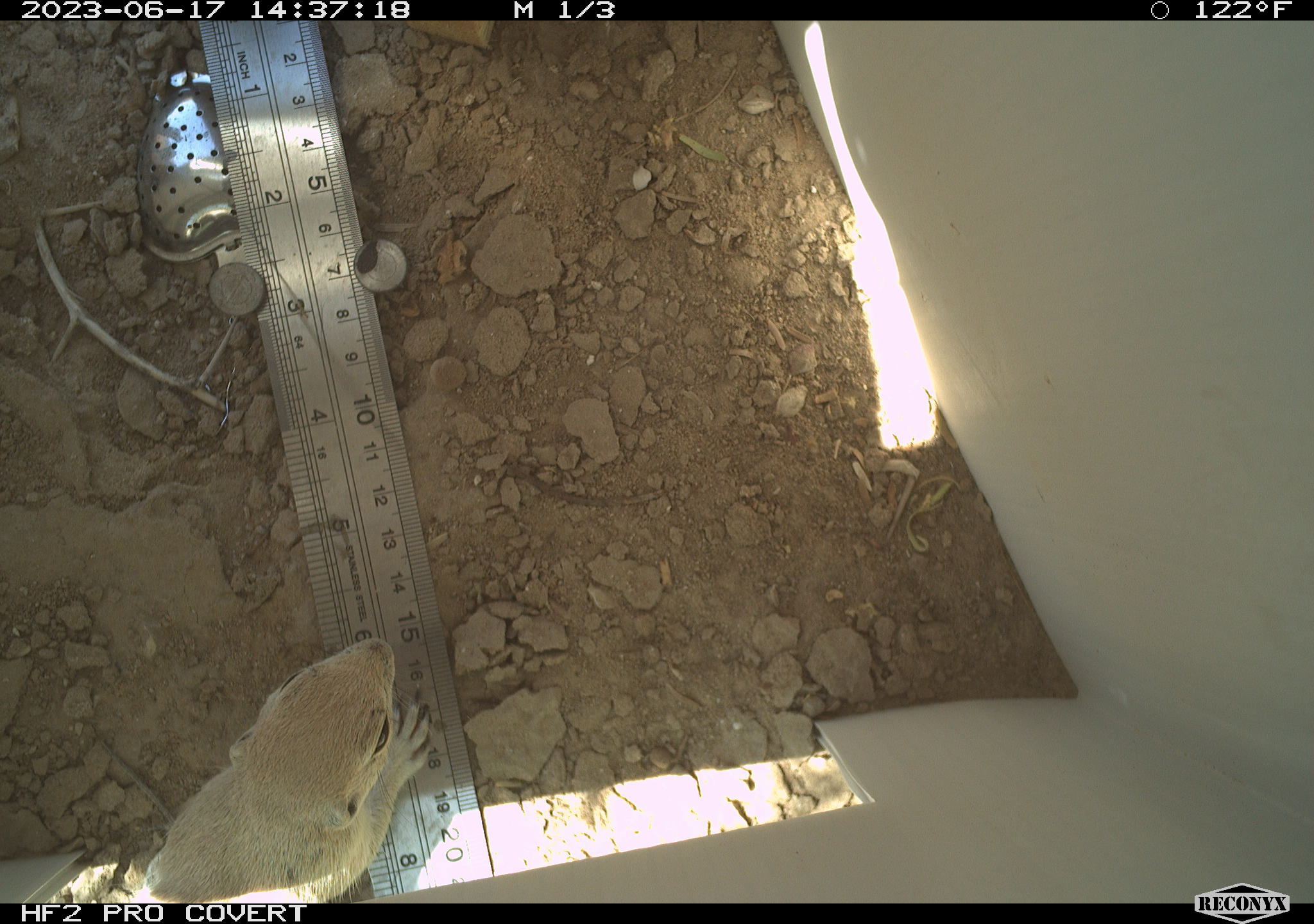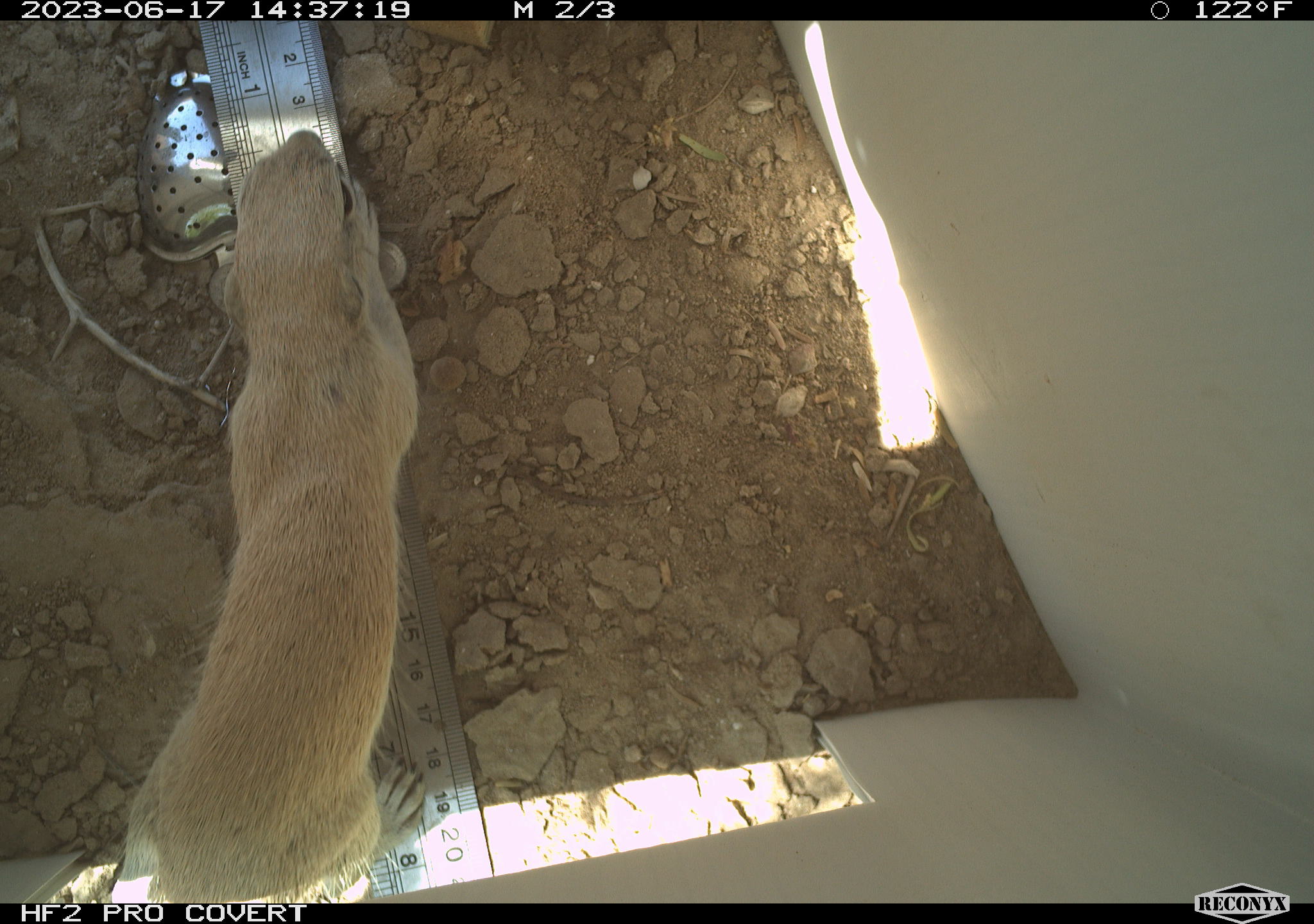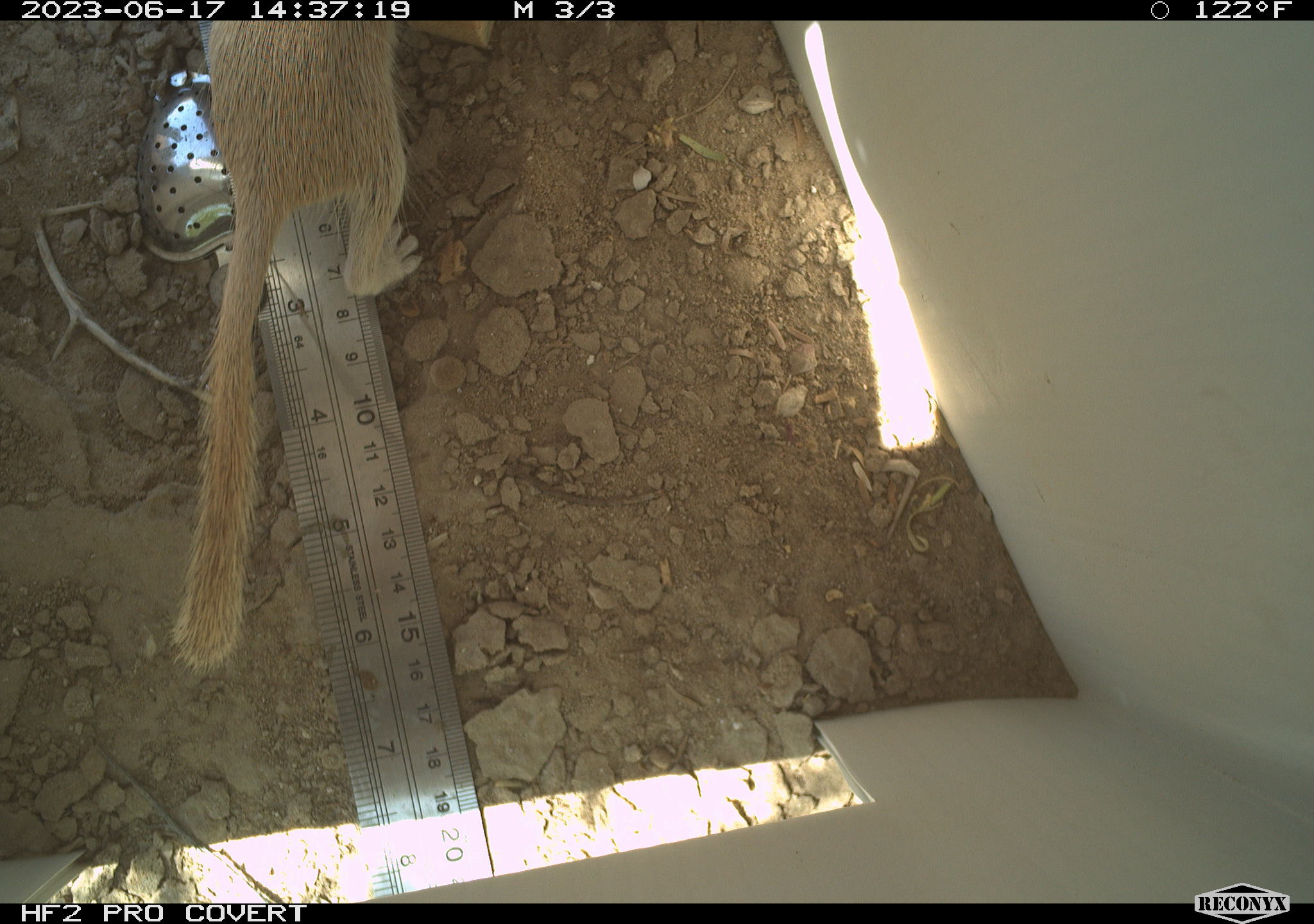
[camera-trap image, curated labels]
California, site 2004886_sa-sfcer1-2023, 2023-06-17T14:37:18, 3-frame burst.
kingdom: Animalia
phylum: Chordata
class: Mammalia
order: Rodentia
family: Sciuridae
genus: Xerospermophilus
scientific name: Xerospermophilus tereticaudus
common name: round-tailed ground squirrel